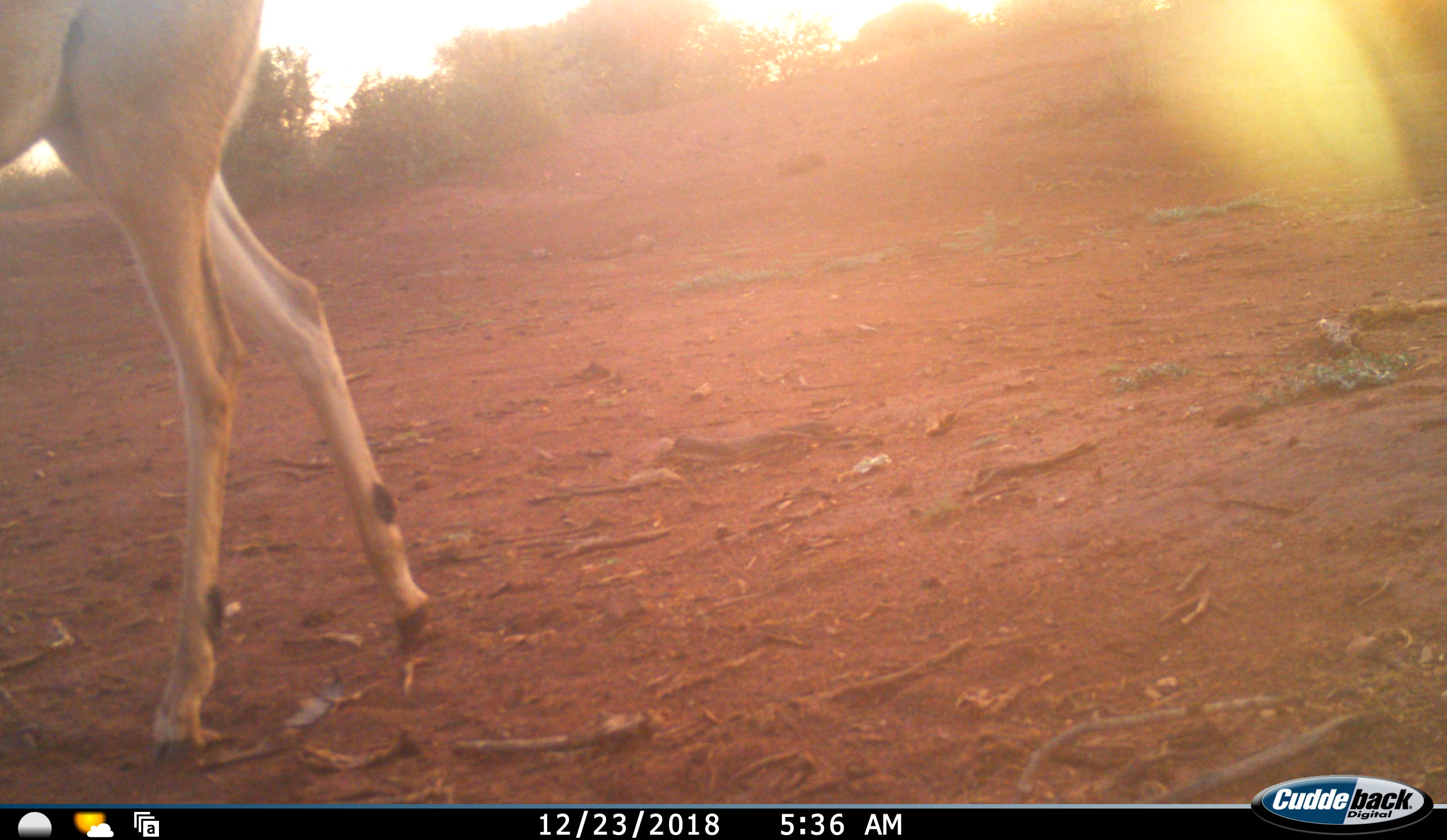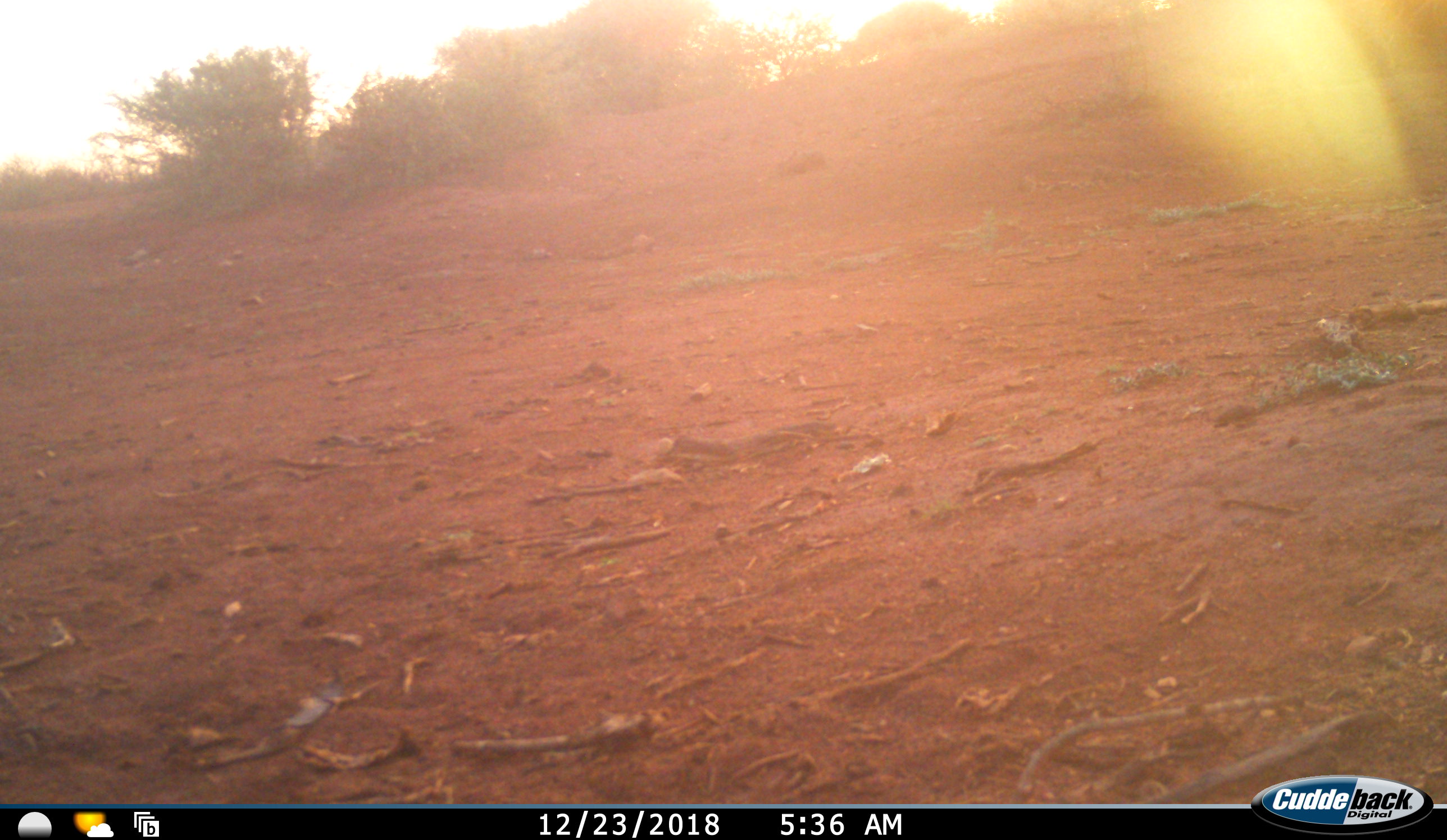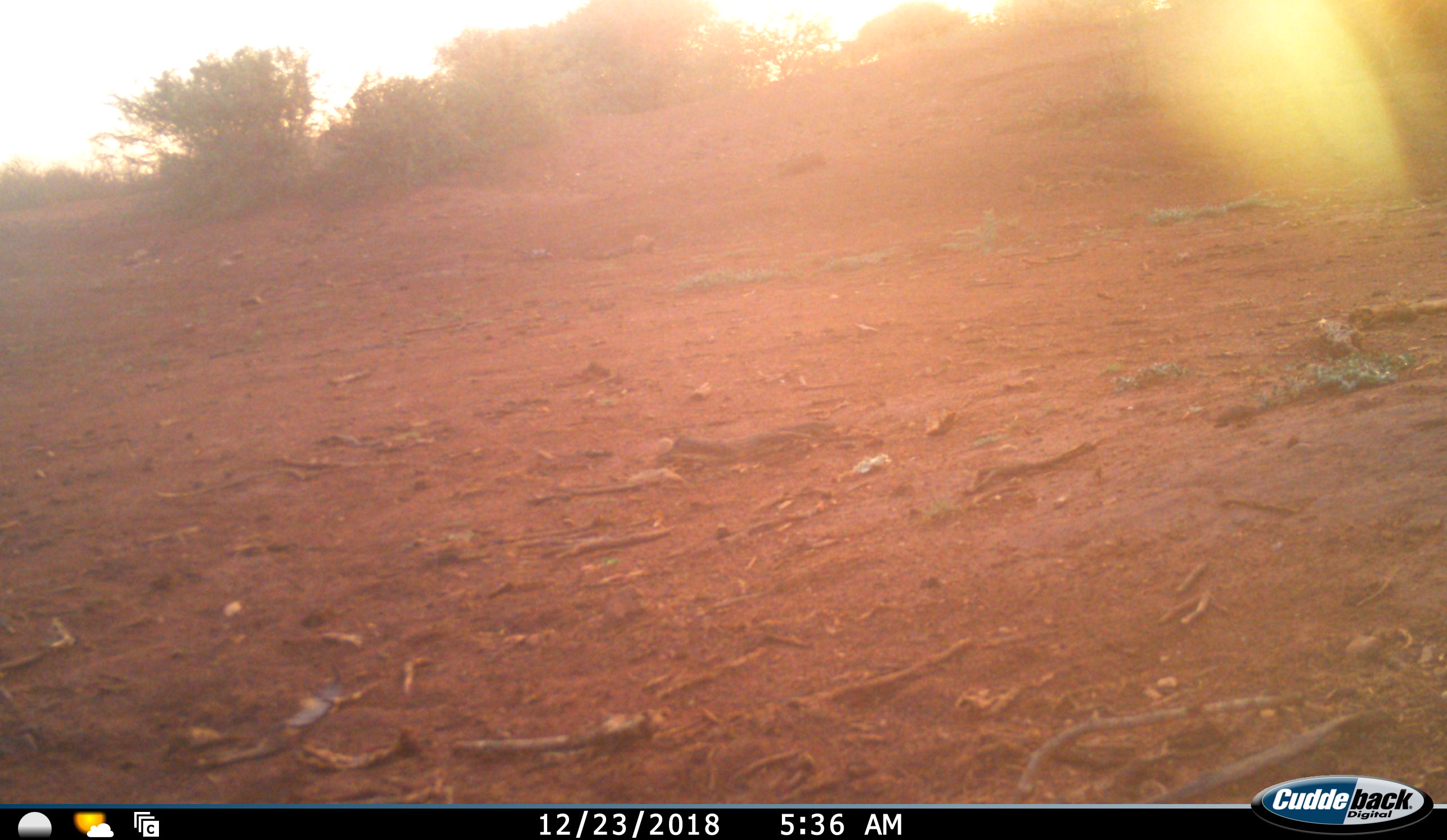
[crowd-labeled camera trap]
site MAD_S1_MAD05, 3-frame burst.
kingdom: Animalia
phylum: Chordata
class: Mammalia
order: Artiodactyla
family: Bovidae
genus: Aepyceros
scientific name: Aepyceros melampus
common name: impala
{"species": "impala (Aepyceros melampus)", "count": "1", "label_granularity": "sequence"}